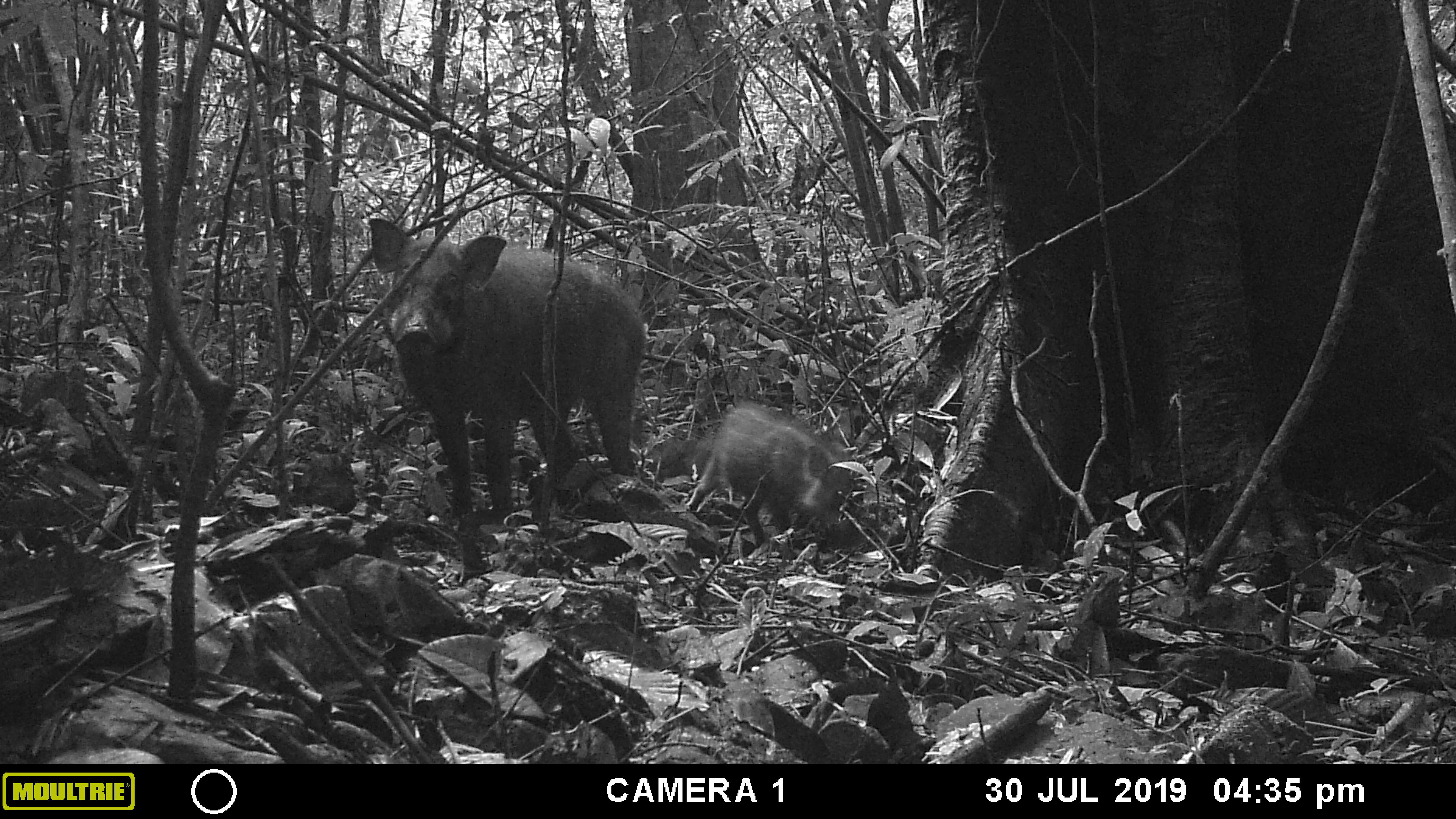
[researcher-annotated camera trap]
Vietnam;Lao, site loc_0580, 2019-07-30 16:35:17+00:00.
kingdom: Animalia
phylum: Chordata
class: Mammalia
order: Artiodactyla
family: Suidae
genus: Sus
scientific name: Sus scrofa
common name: eurasian wild pig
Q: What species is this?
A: Eurasian wild pig (Sus scrofa).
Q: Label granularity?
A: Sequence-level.